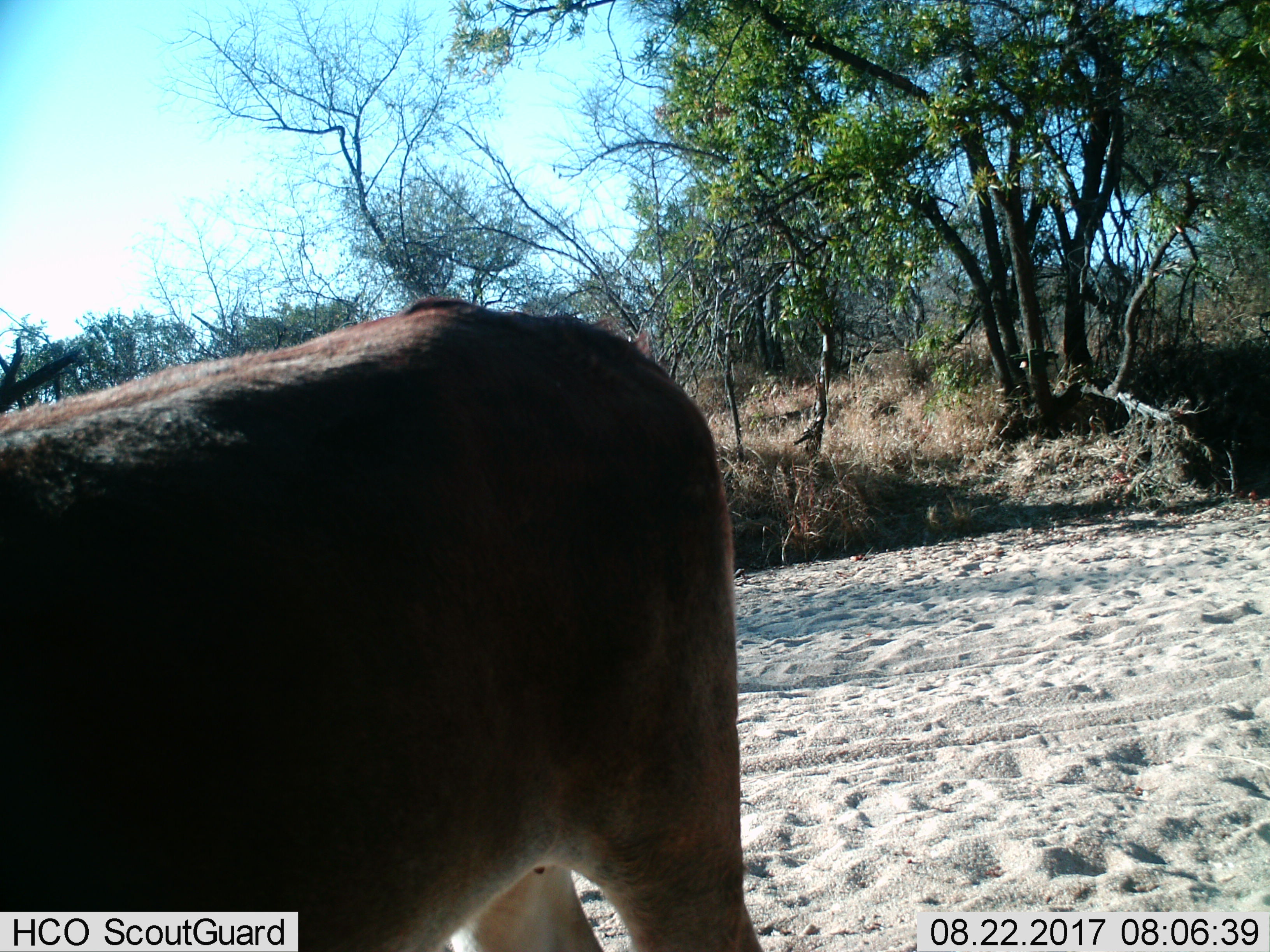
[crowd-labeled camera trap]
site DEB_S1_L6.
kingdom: Animalia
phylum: Chordata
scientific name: Vertebrata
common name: domestic animal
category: domesticanimal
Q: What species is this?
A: Domesticanimal (domestic animal) (Vertebrata).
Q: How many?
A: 1.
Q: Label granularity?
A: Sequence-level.